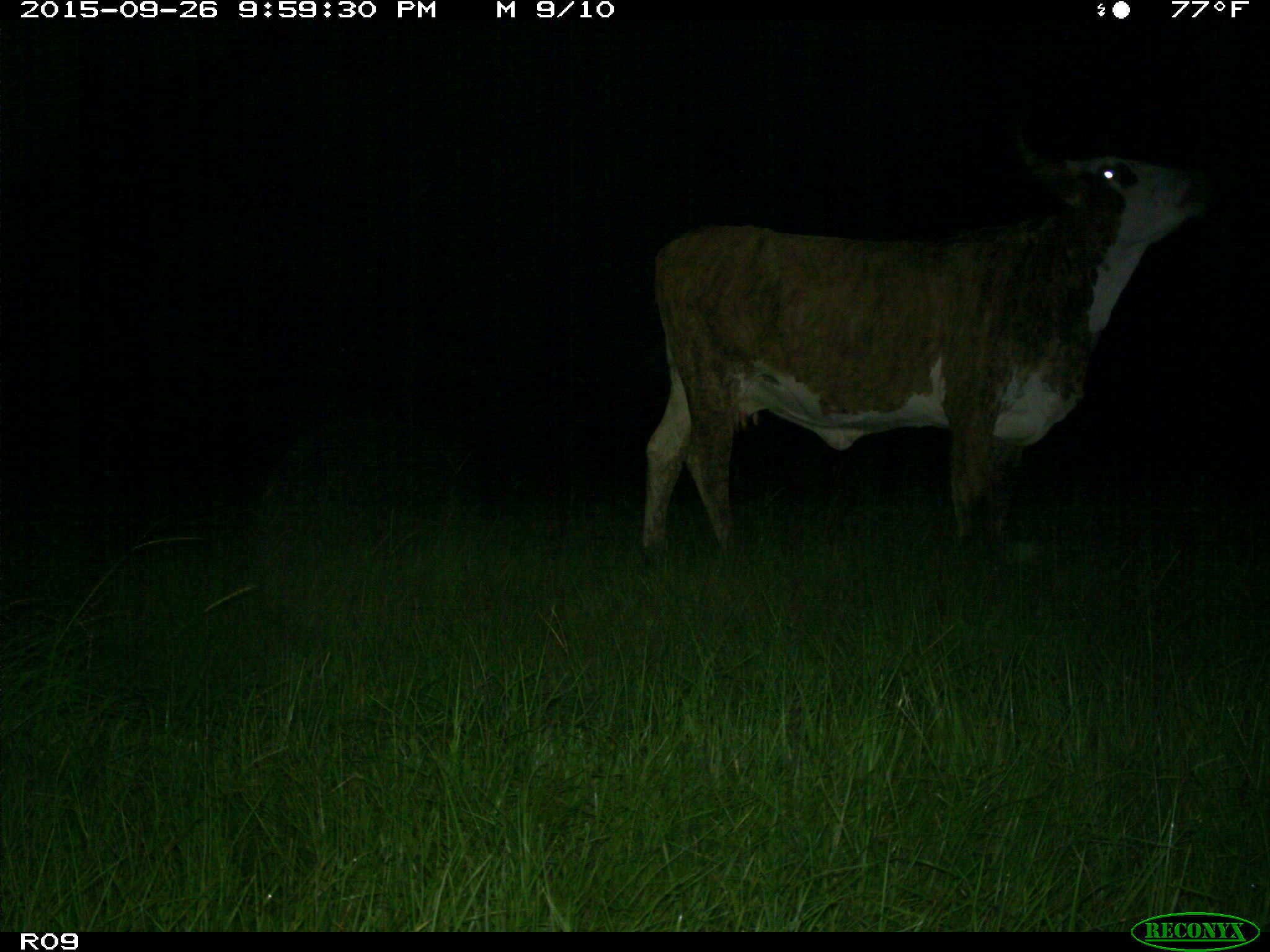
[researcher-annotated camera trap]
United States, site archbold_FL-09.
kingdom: Animalia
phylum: Chordata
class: Mammalia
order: Artiodactyla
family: Bovidae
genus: Bos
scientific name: Bos taurus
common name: domestic cow